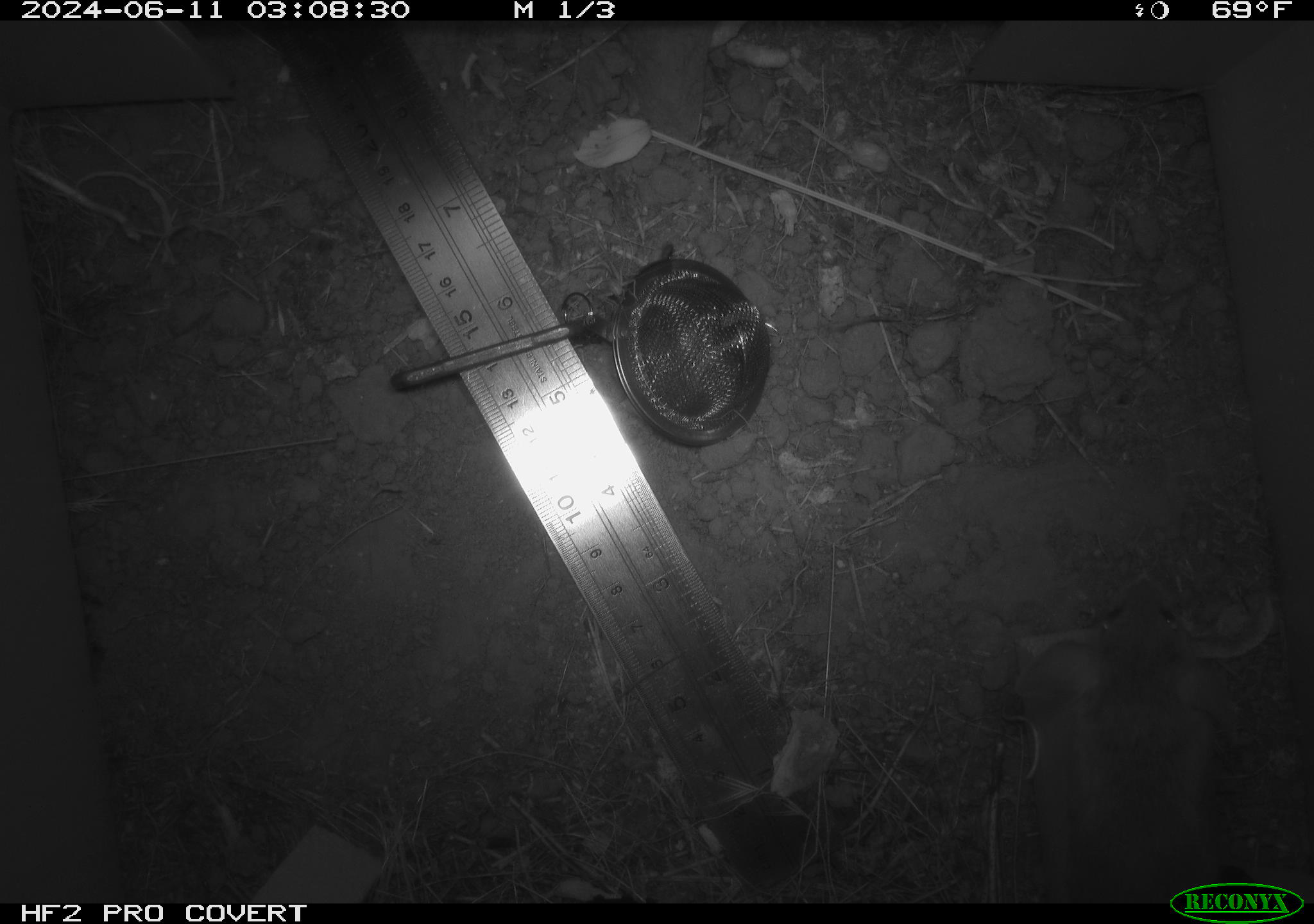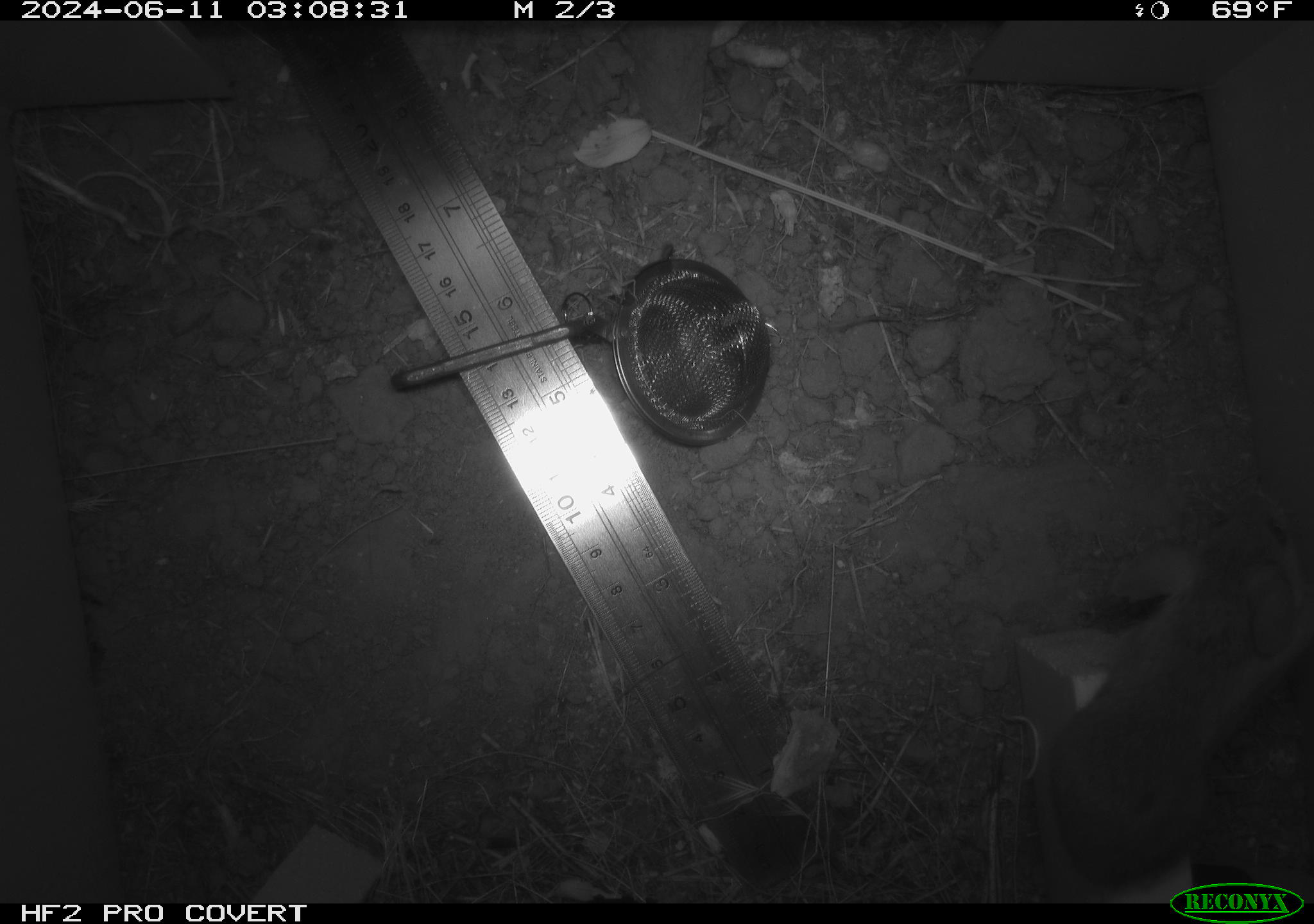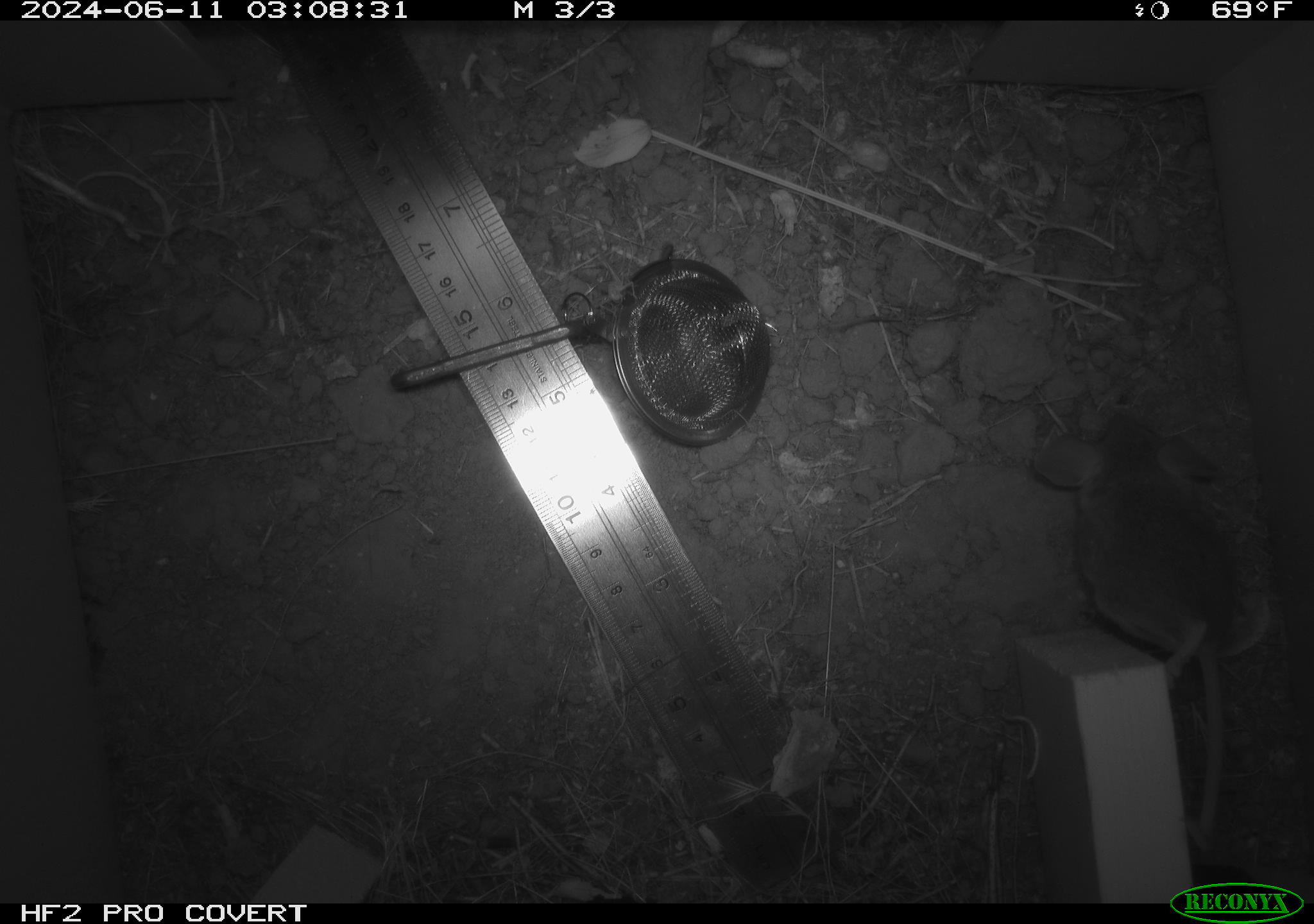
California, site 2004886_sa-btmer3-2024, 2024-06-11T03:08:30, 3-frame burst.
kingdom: Animalia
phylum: Chordata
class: Mammalia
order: Rodentia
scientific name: Rodentia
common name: mouse species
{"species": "mouse species (Rodentia)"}